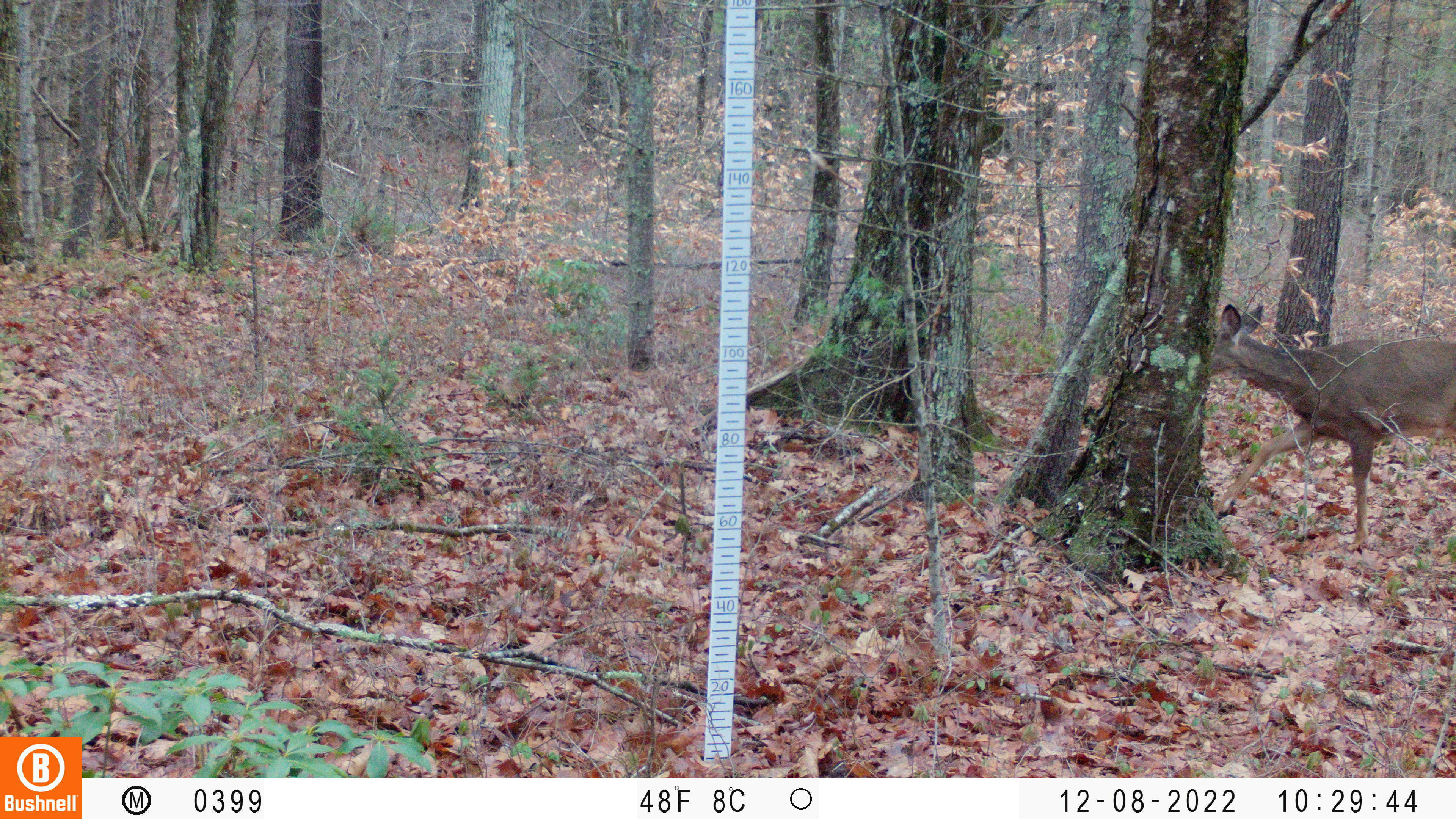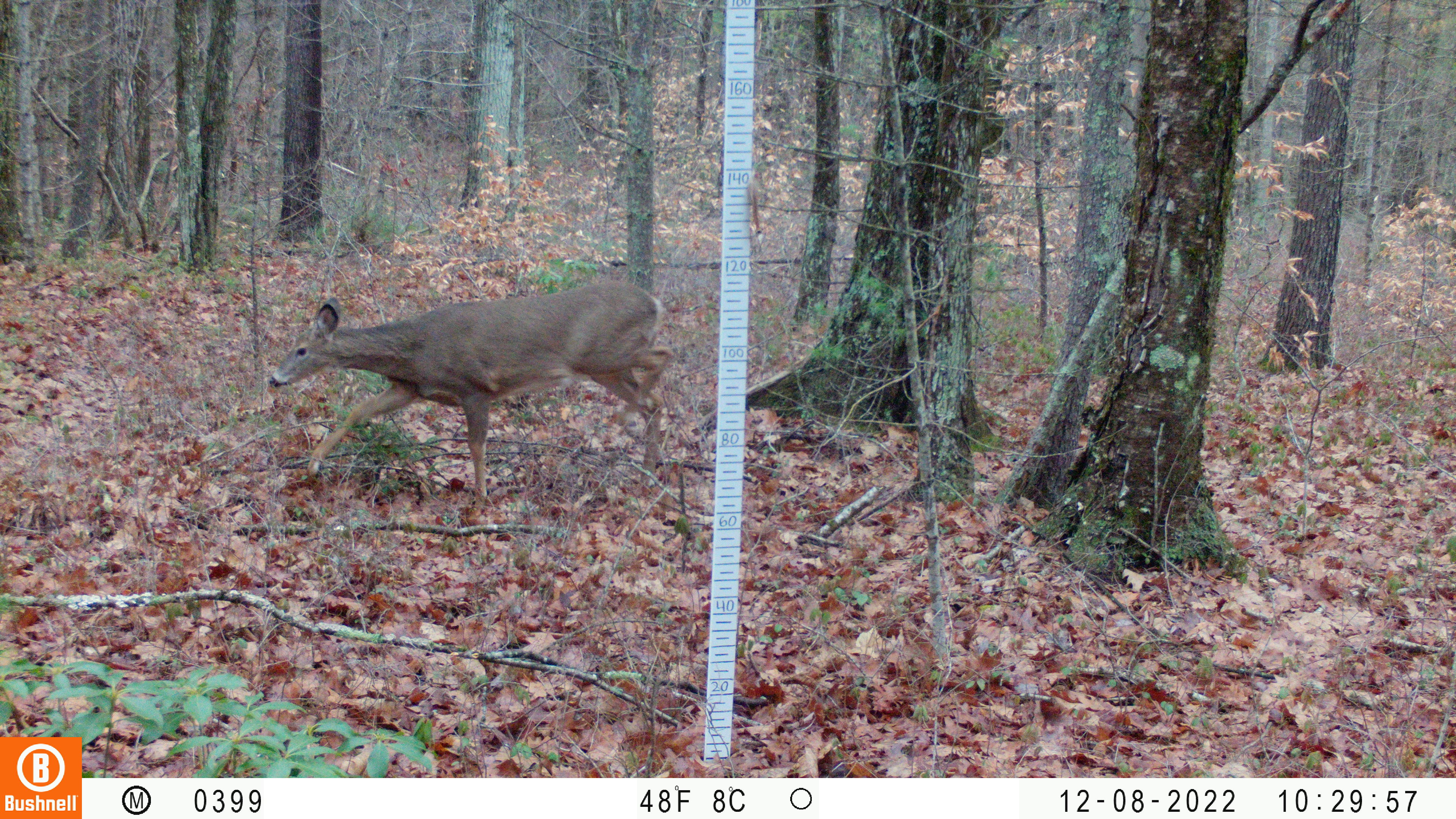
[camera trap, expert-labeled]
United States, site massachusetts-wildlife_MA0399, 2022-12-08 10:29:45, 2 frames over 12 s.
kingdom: Animalia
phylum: Chordata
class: Mammalia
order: Artiodactyla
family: Cervidae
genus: Odocoileus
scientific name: Odocoileus virginianus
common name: white-tailed deer